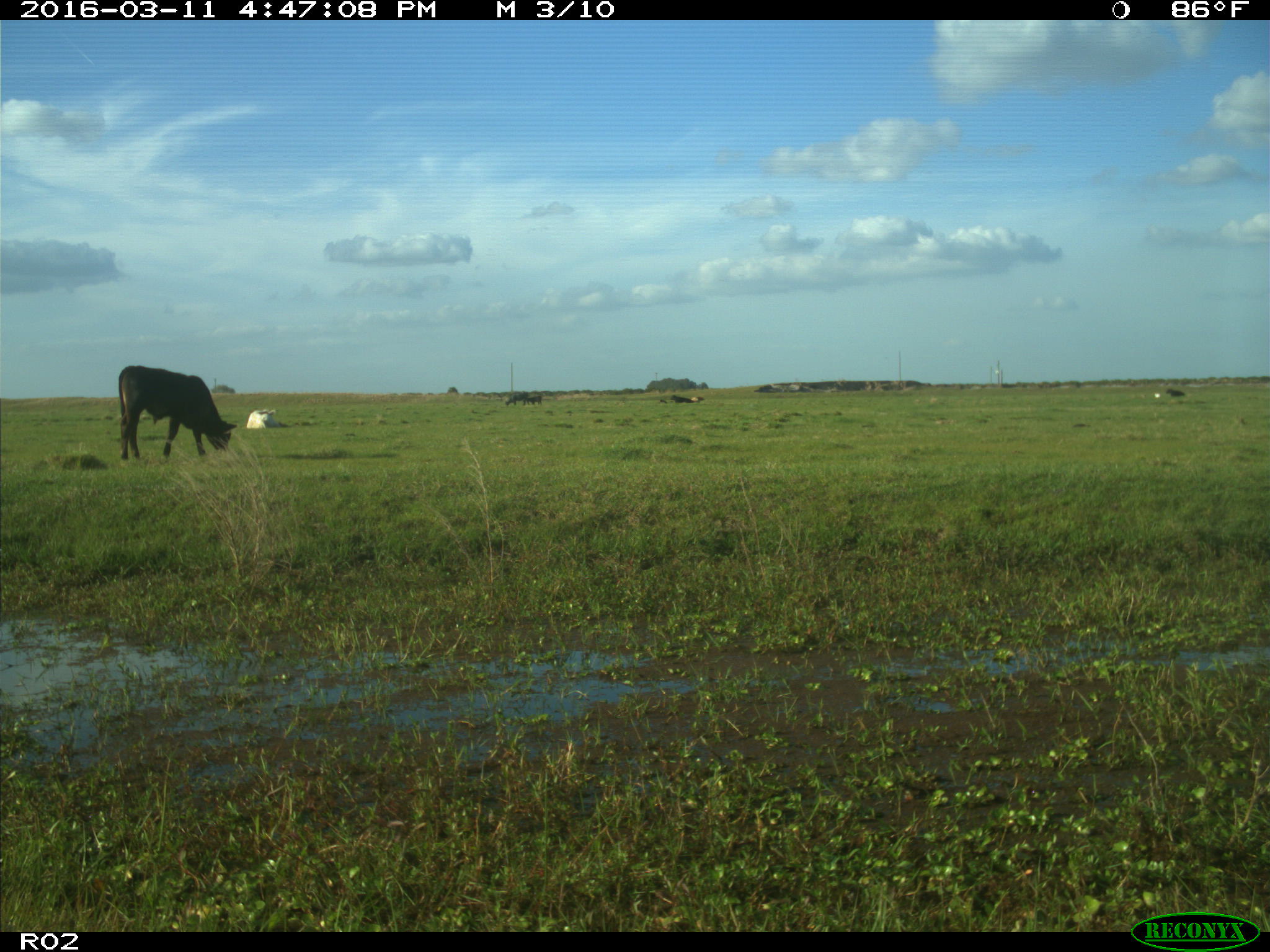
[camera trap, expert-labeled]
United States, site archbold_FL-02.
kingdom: Animalia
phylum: Chordata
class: Mammalia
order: Artiodactyla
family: Bovidae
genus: Bos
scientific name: Bos taurus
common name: domestic cow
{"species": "Bos taurus (domestic cow)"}